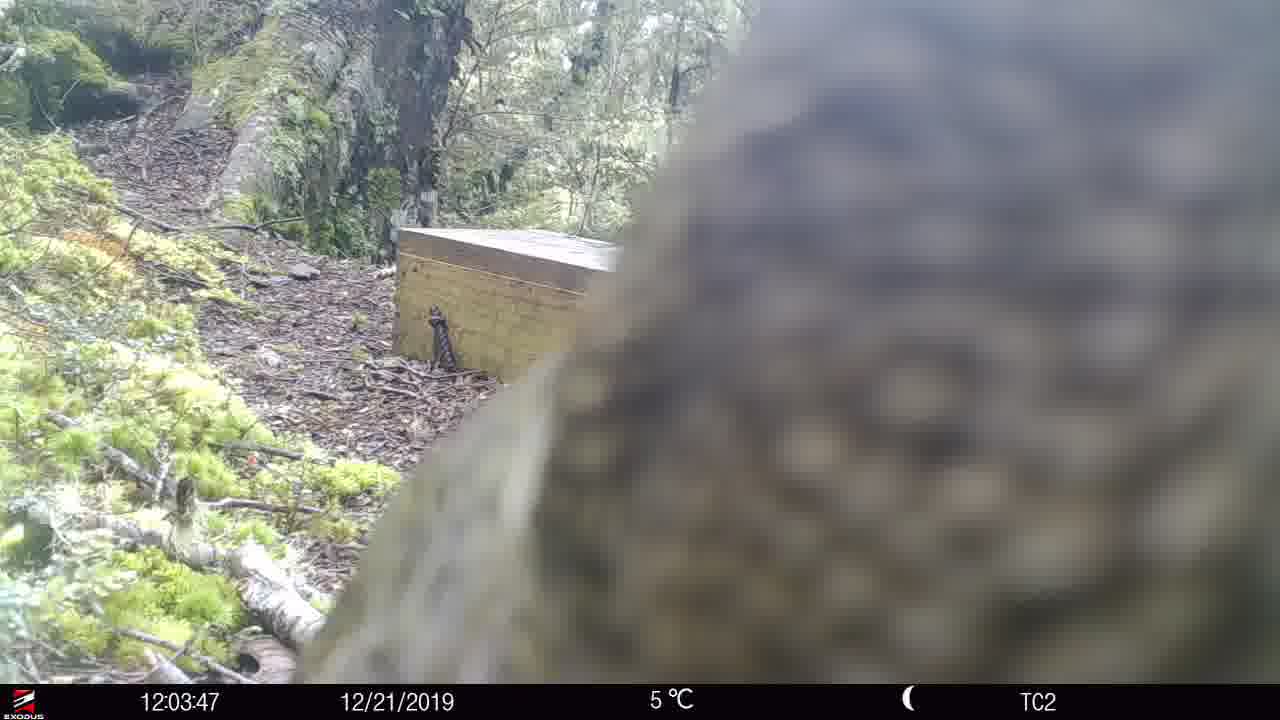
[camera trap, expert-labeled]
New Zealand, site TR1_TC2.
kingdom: Animalia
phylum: Chordata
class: Aves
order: Psittaciformes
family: Strigopidae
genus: Nestor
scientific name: Nestor notabilis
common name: kea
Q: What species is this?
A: Kea (Nestor notabilis).